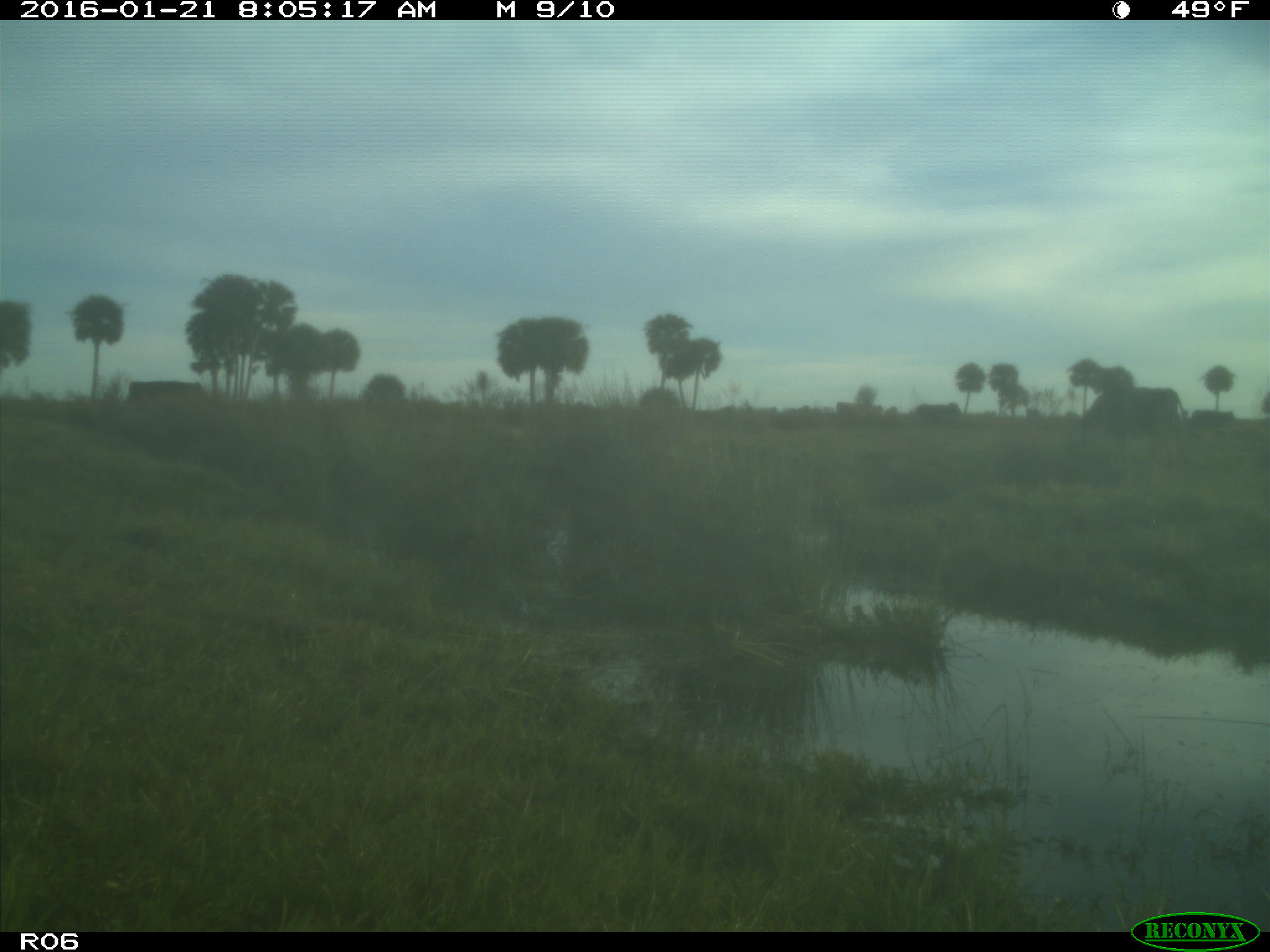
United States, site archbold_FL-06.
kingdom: Animalia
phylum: Chordata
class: Mammalia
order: Artiodactyla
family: Bovidae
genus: Bos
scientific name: Bos taurus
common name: domestic cow